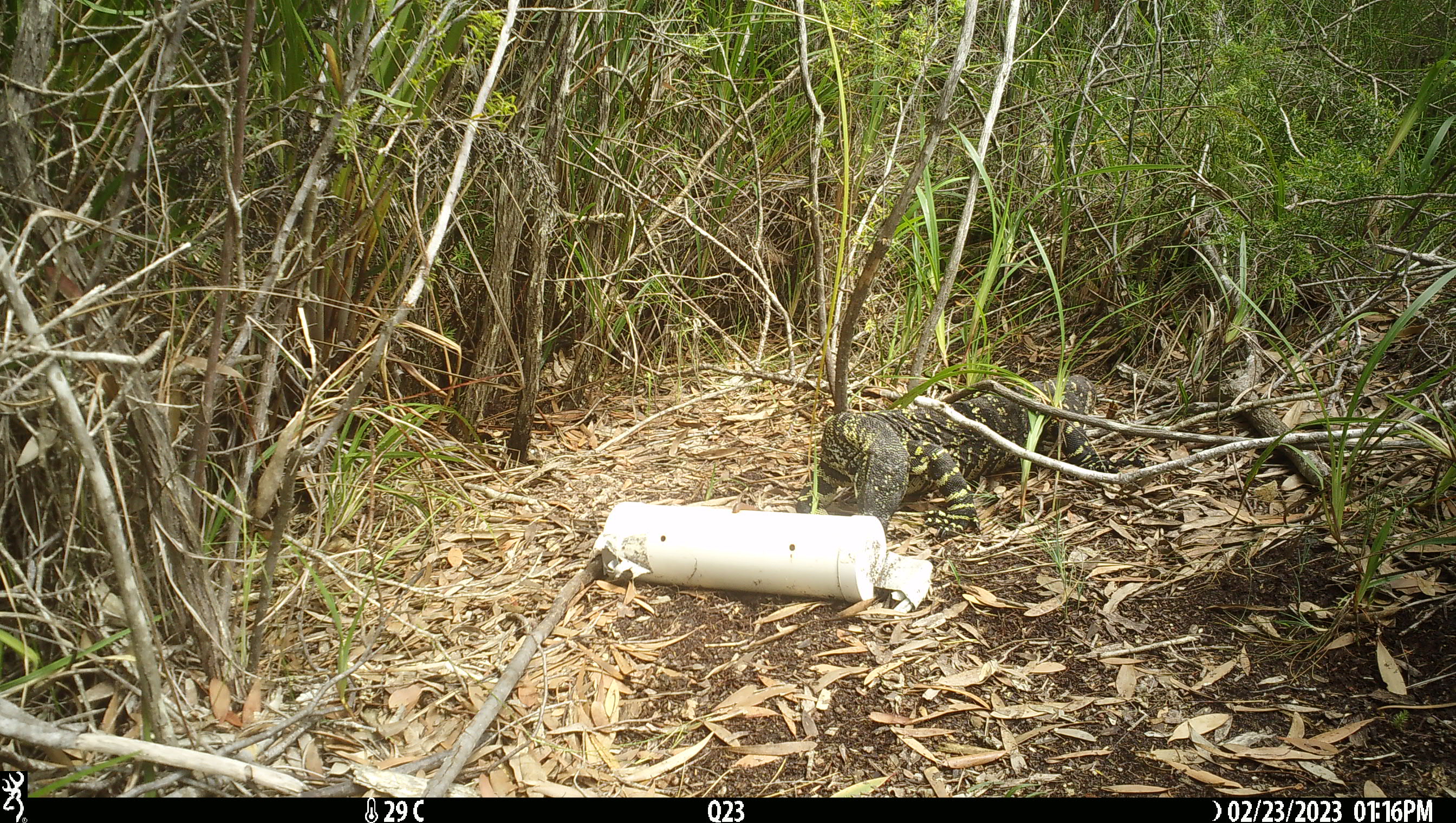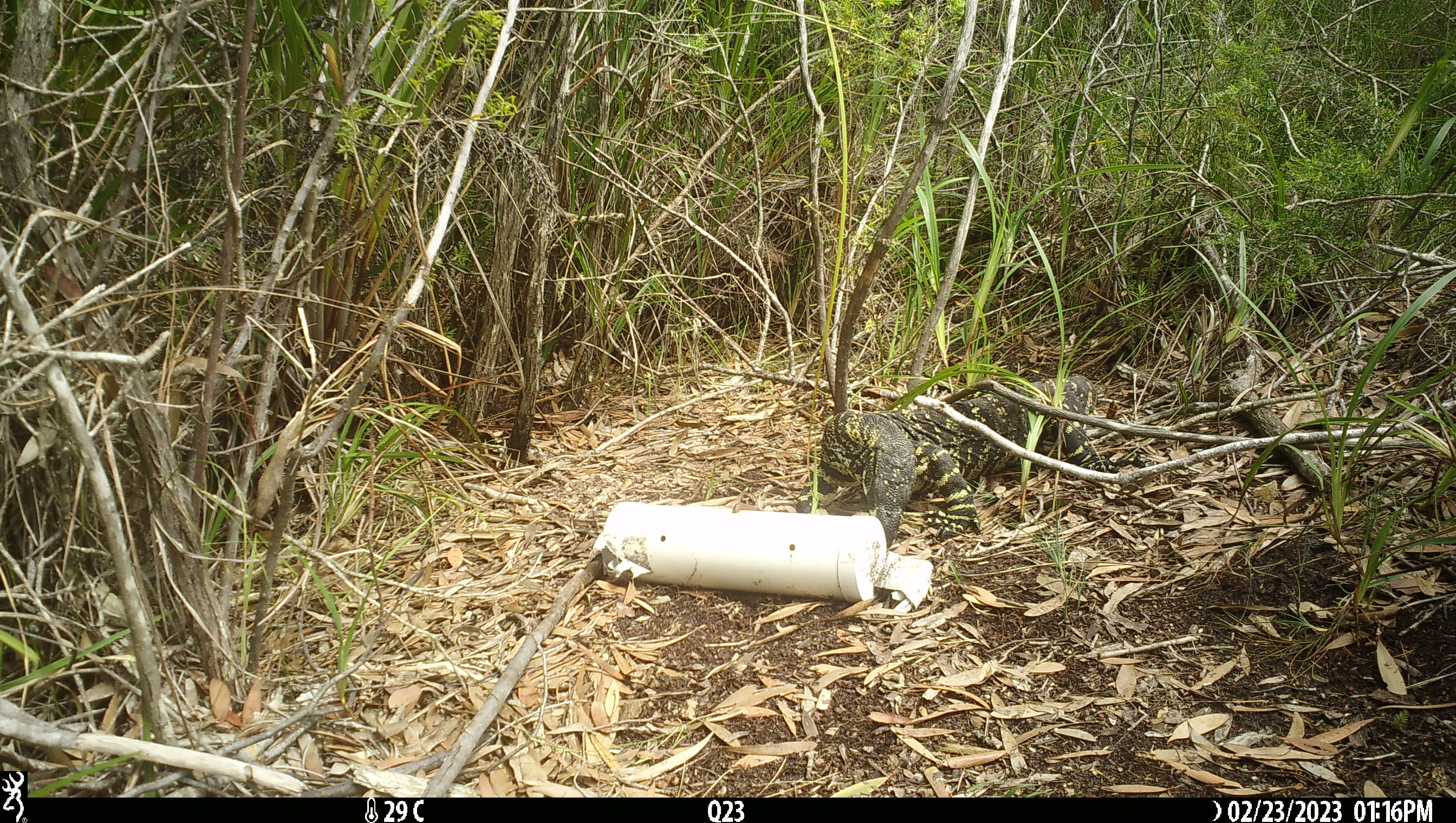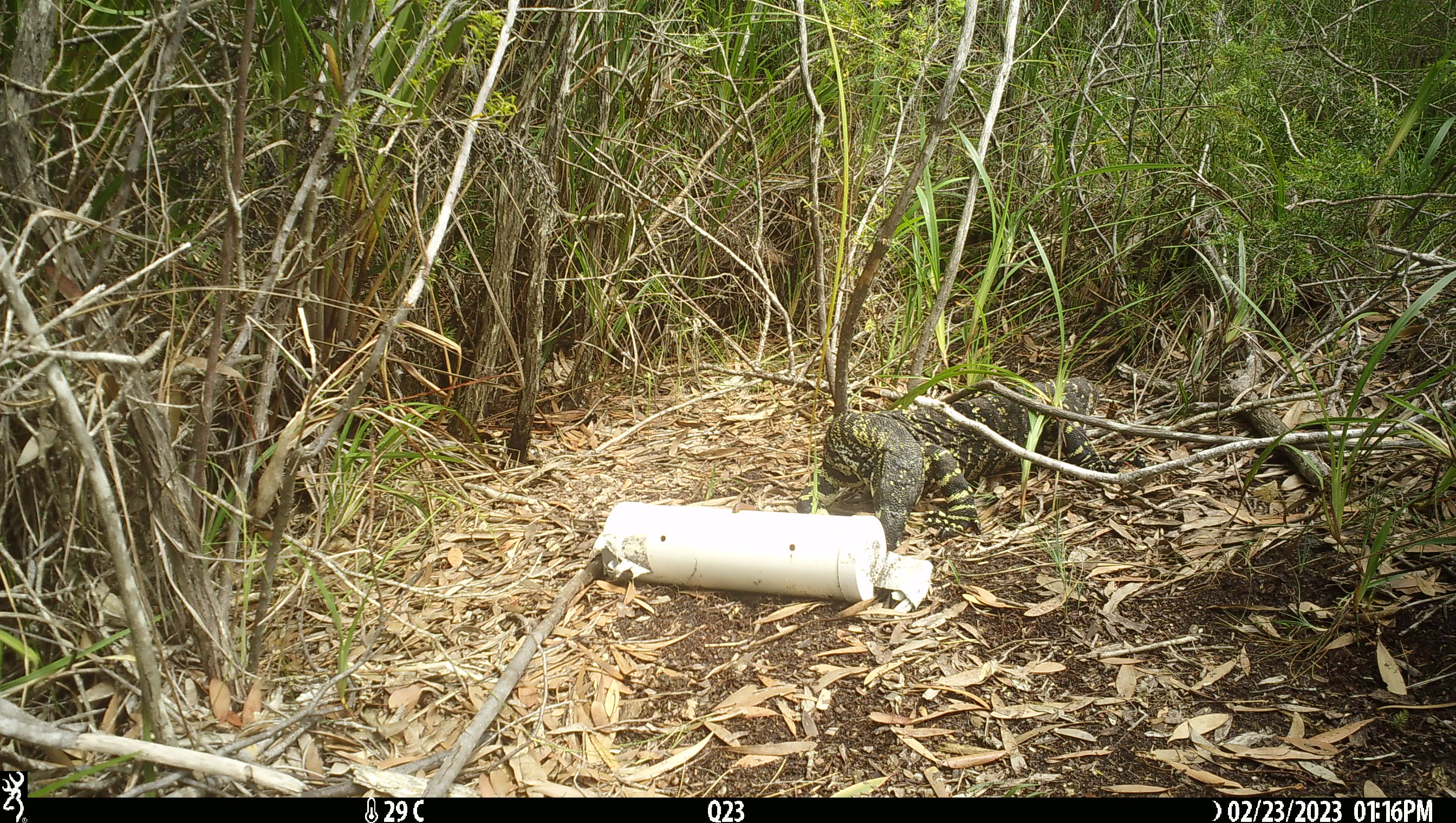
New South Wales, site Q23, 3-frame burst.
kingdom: Animalia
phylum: Chordata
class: Reptilia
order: Squamata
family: Varanidae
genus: Varanus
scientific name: Varanus varius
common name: lace monitor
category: goanna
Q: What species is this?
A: Goanna (lace monitor) (Varanus varius).